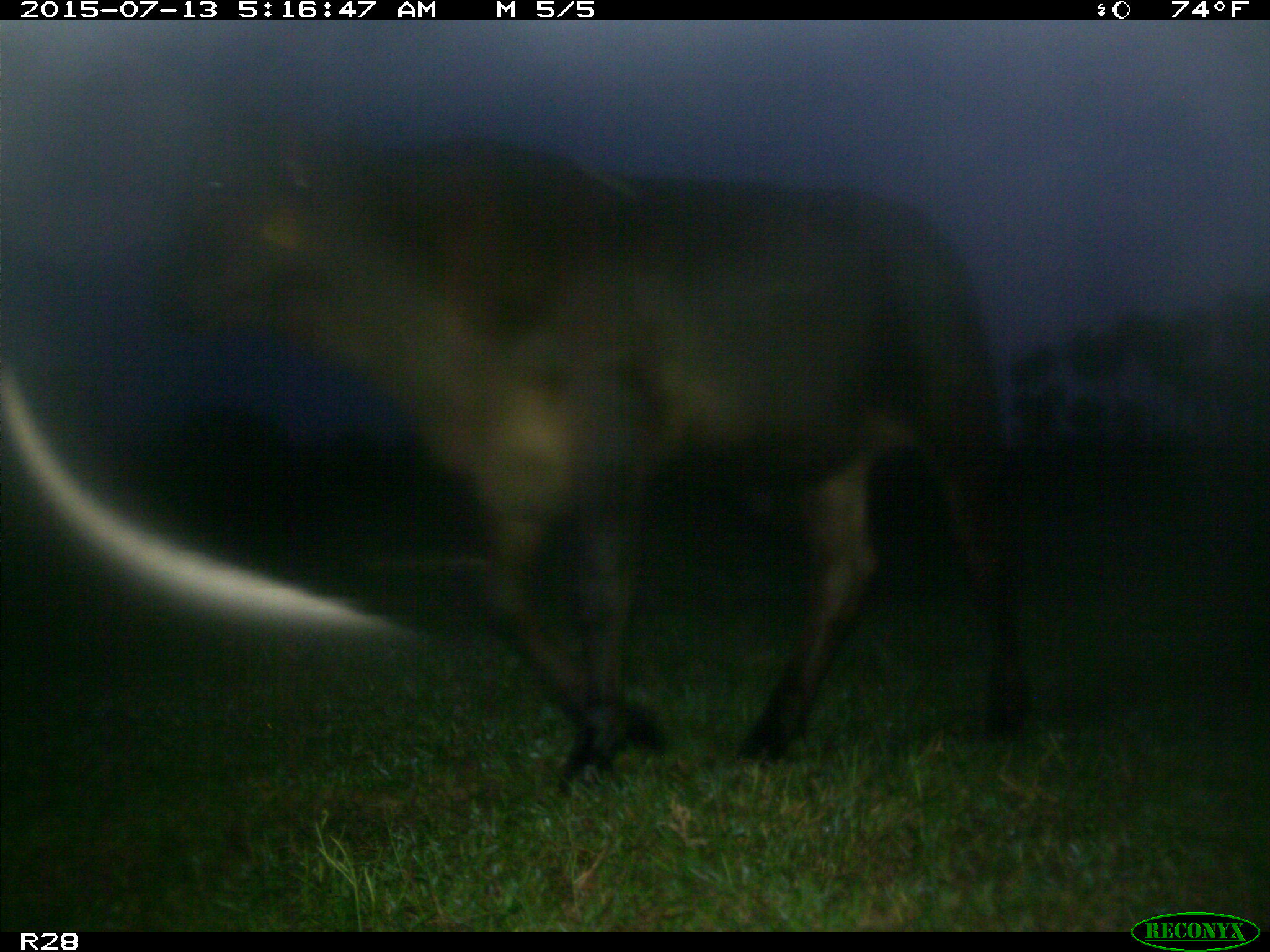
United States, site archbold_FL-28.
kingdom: Animalia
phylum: Chordata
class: Mammalia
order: Artiodactyla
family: Bovidae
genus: Bos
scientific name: Bos taurus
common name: domestic cow